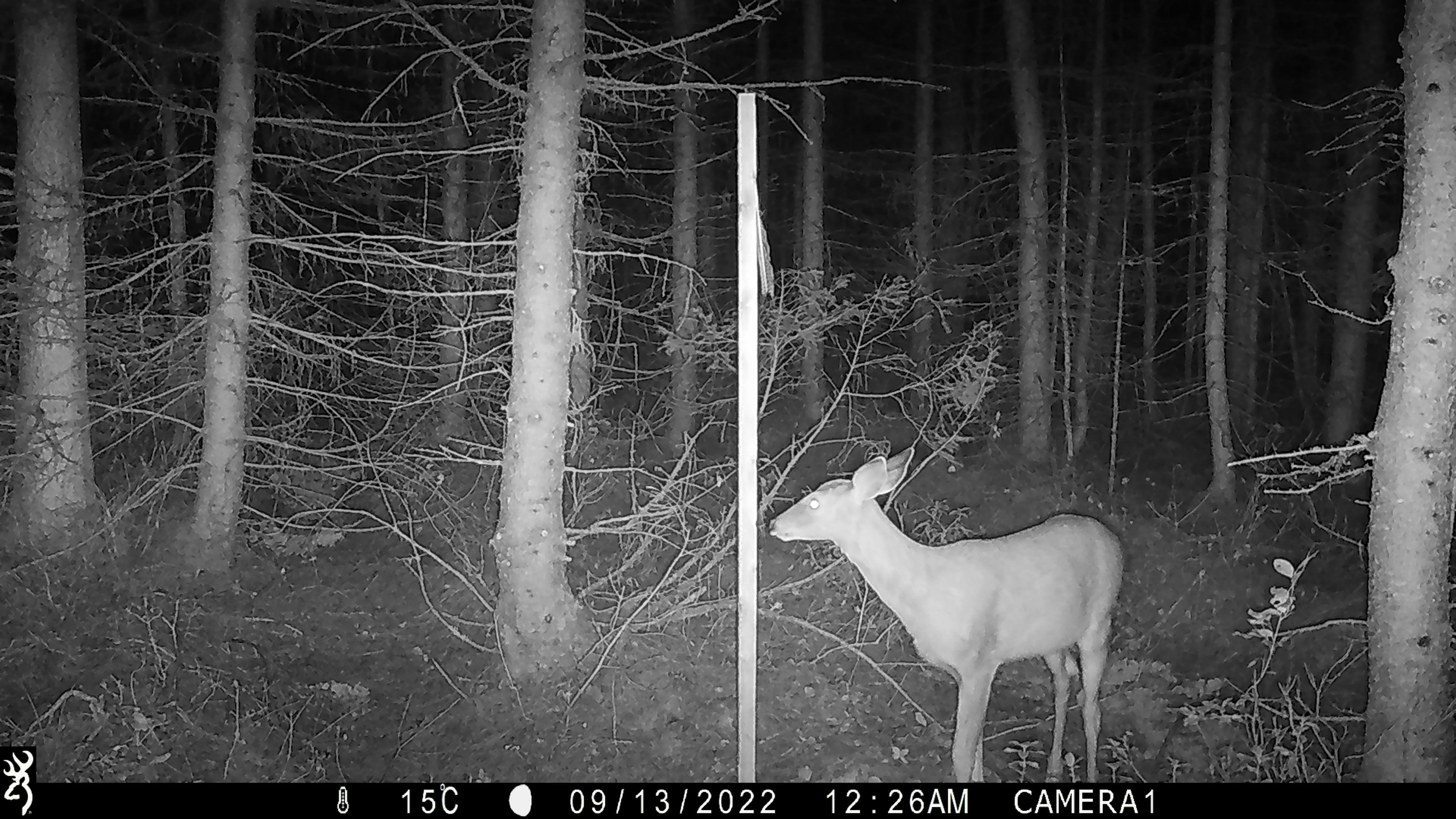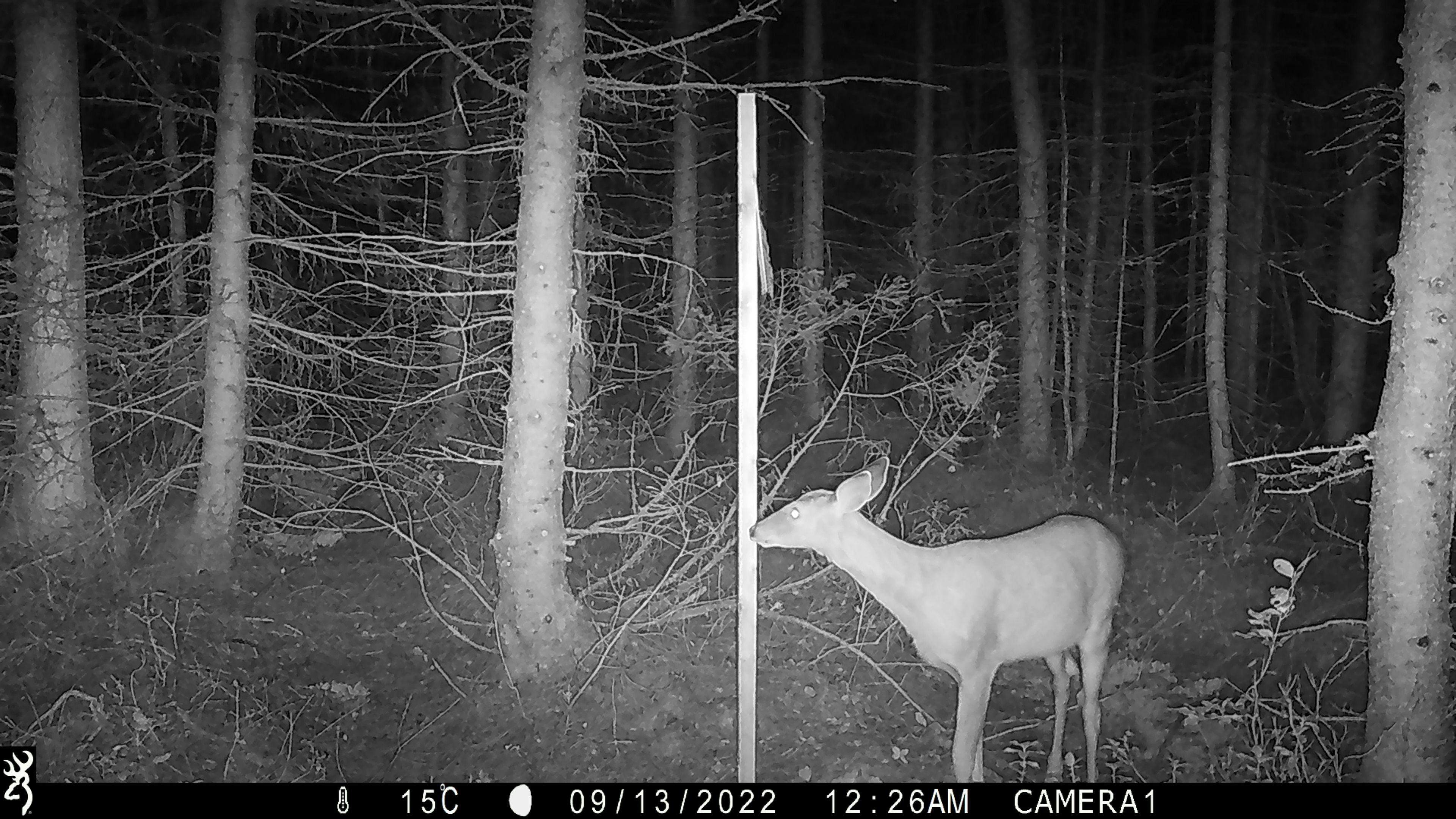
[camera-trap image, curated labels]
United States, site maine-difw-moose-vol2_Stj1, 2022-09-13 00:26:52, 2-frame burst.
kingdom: Animalia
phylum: Chordata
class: Mammalia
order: Artiodactyla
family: Cervidae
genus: Odocoileus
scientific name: Odocoileus virginianus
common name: white-tailed deer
White-tailed deer (Odocoileus virginianus).